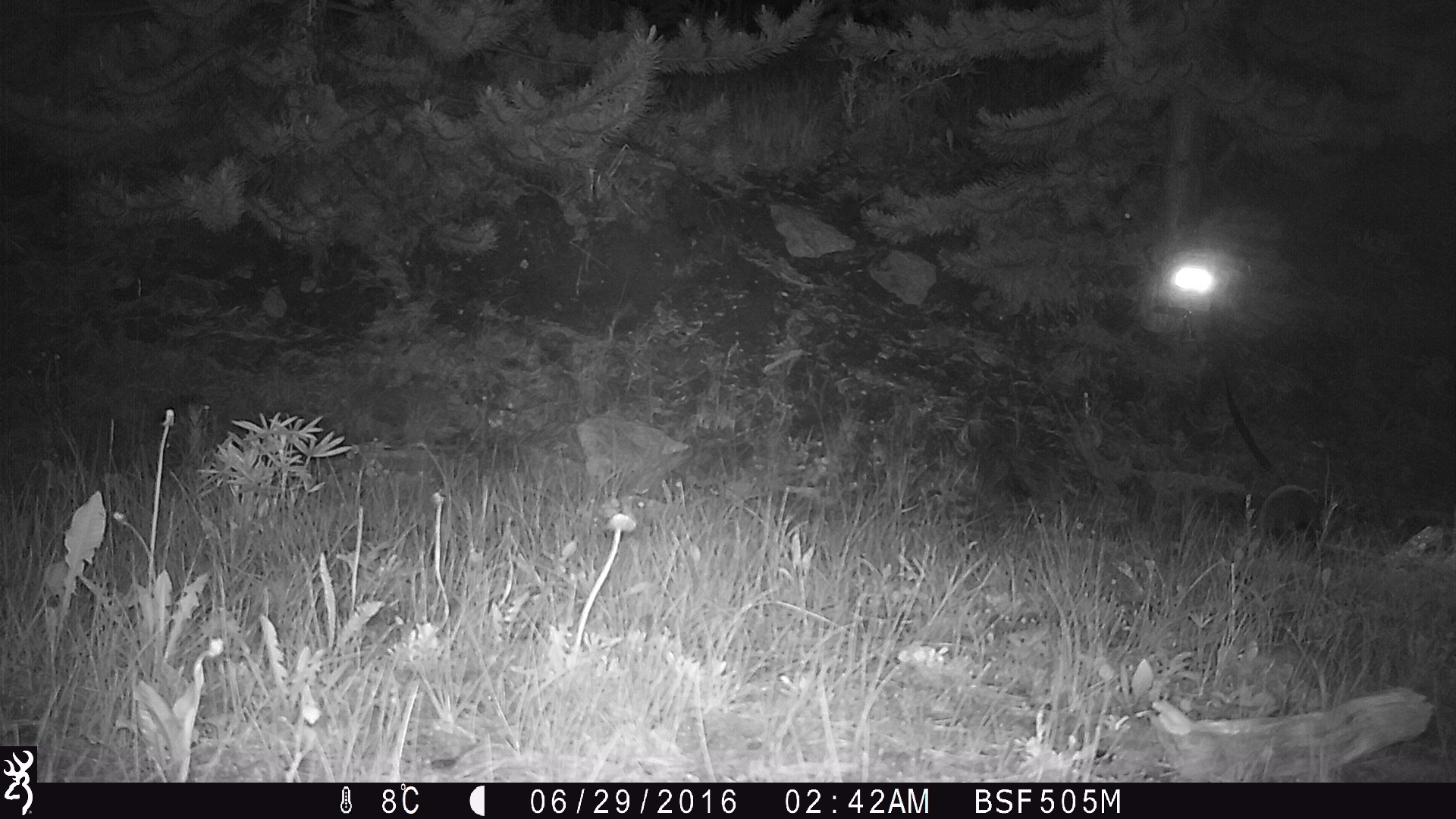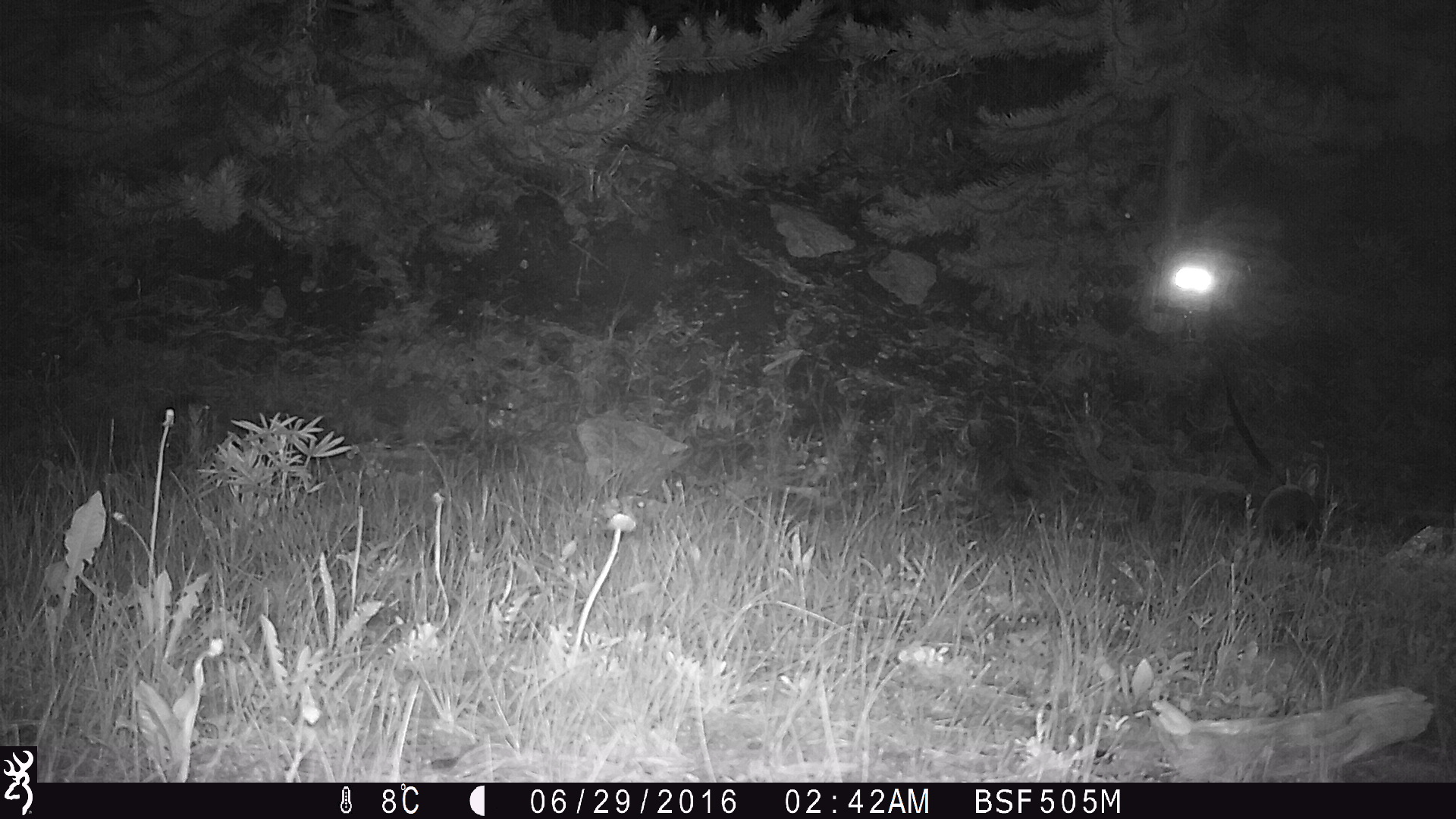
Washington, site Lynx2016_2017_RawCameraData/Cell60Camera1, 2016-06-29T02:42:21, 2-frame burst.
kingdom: Animalia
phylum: Chordata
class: Mammalia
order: Lagomorpha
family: Leporidae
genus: Lepus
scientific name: Lepus americanus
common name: snowshoe hare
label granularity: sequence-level